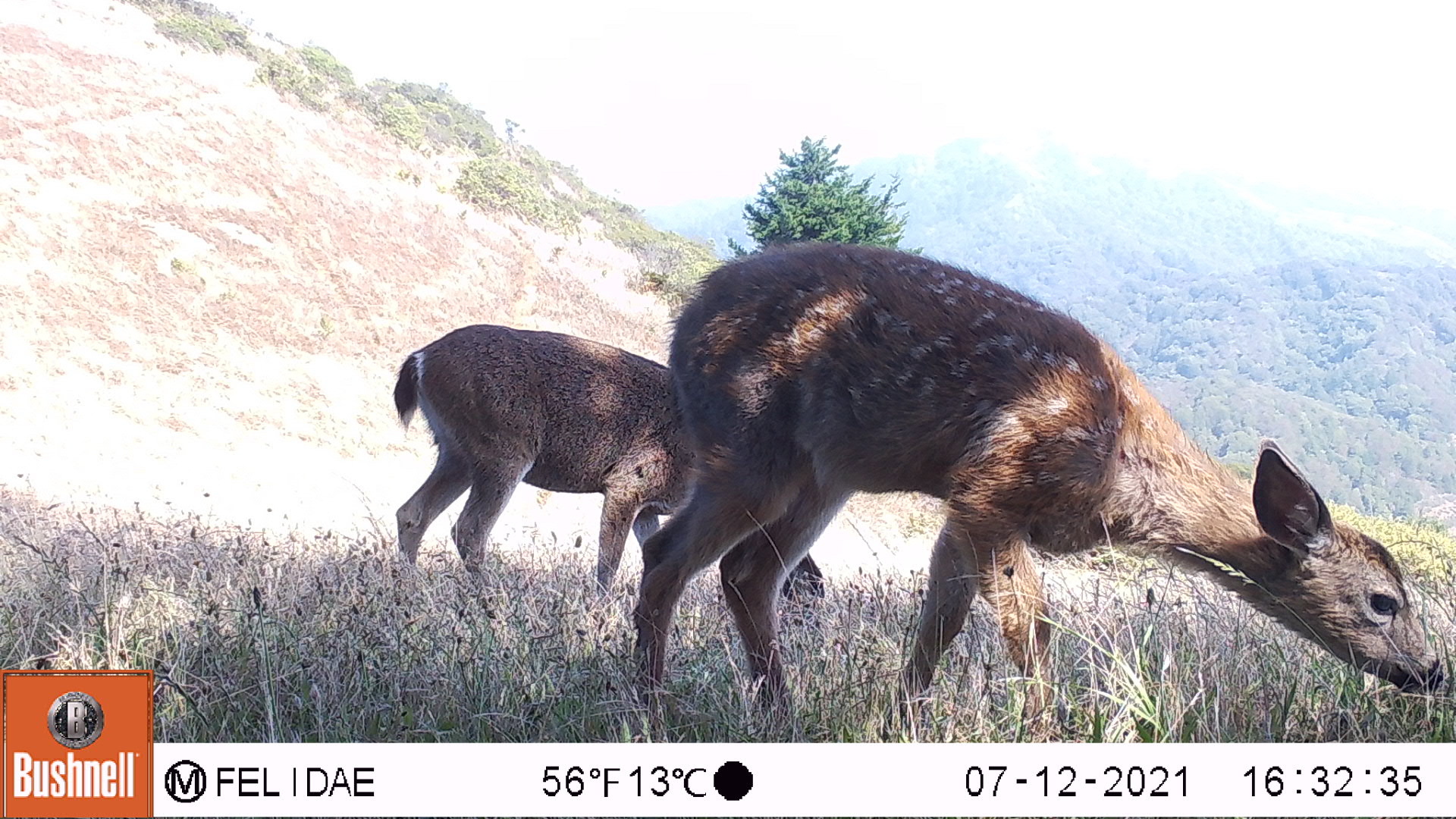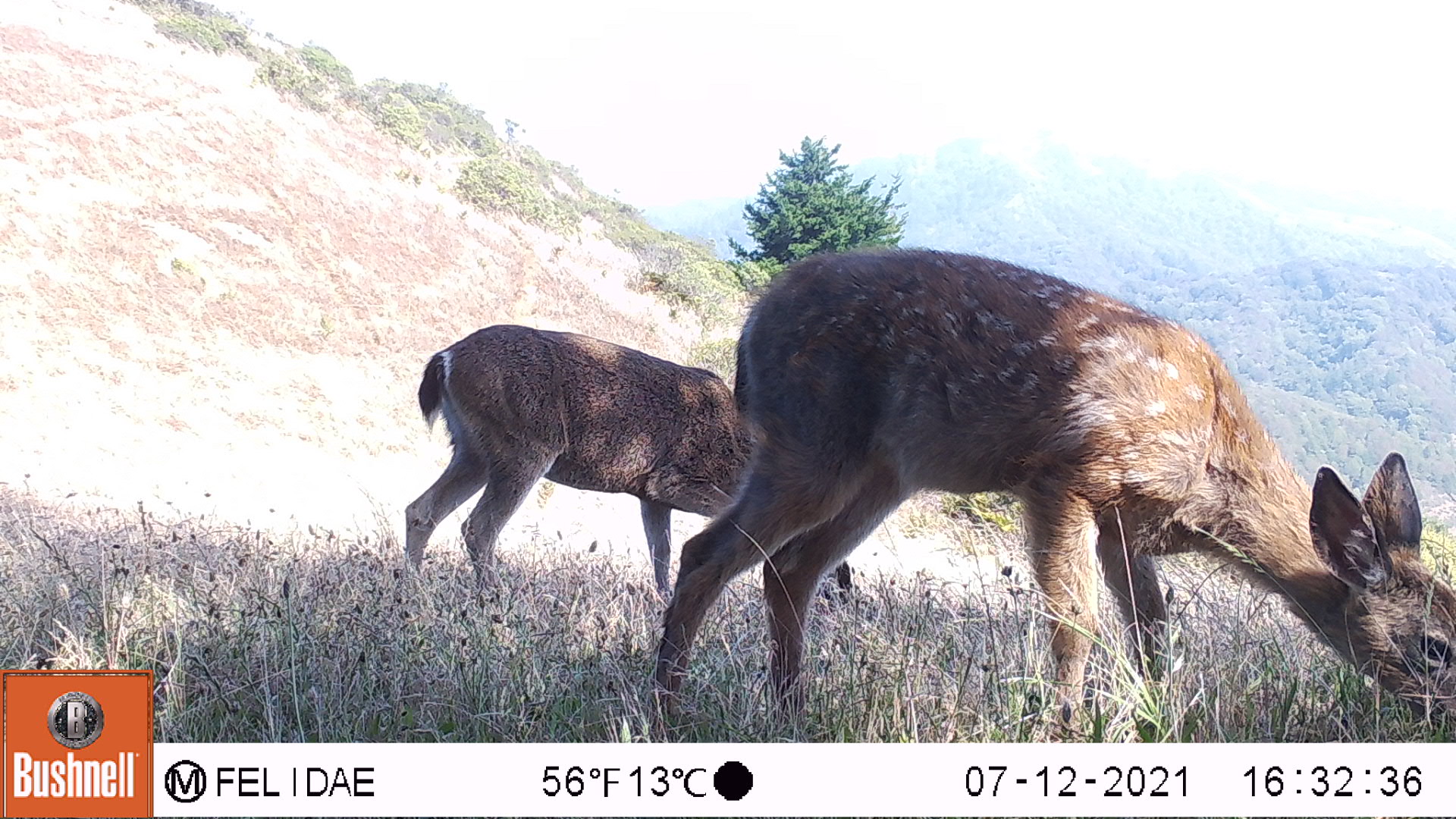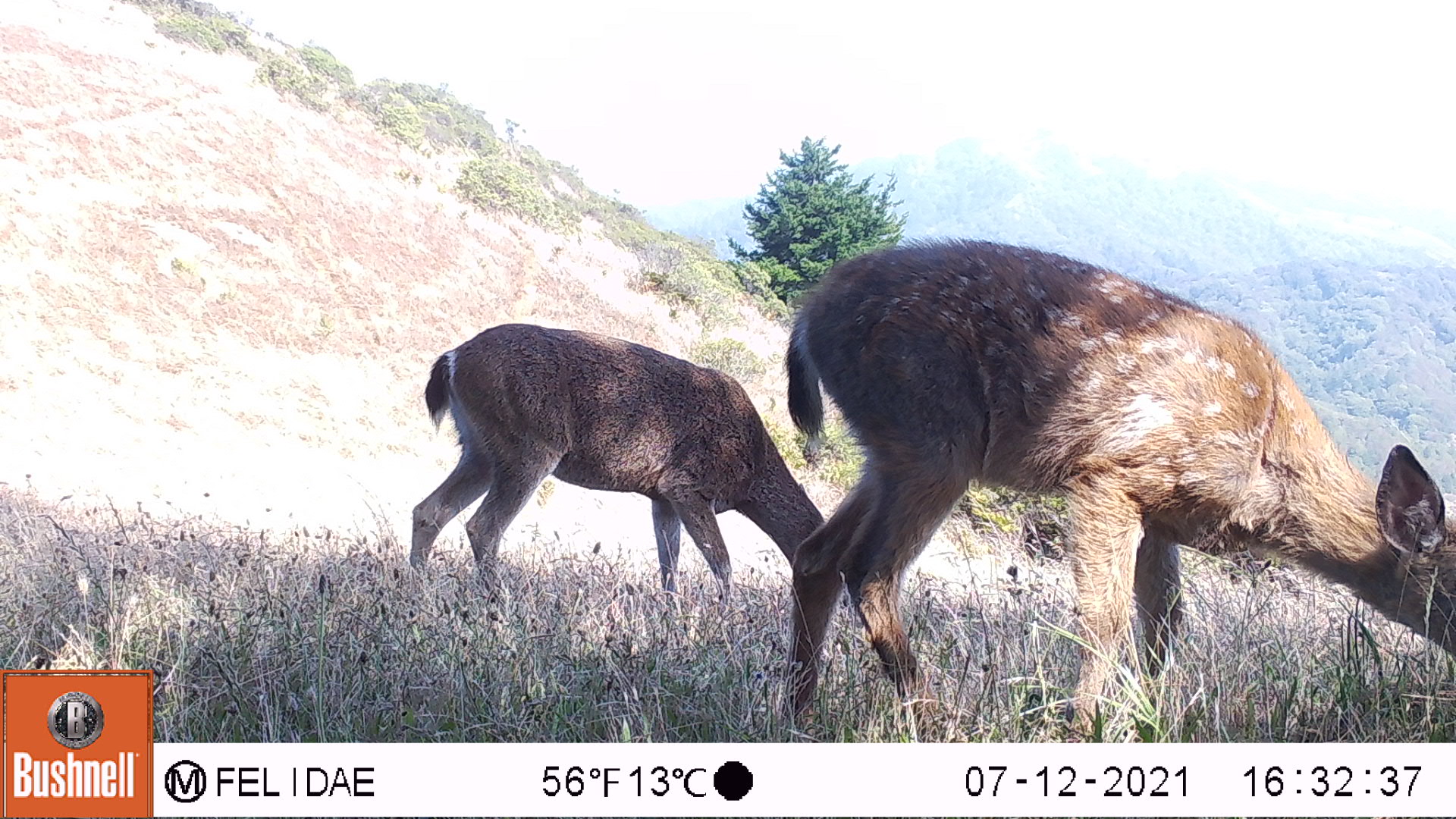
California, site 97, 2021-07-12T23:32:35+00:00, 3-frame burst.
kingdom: Animalia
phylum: Chordata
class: Mammalia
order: Artiodactyla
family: Cervidae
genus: Odocoileus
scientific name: Odocoileus hemionus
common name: mule deer